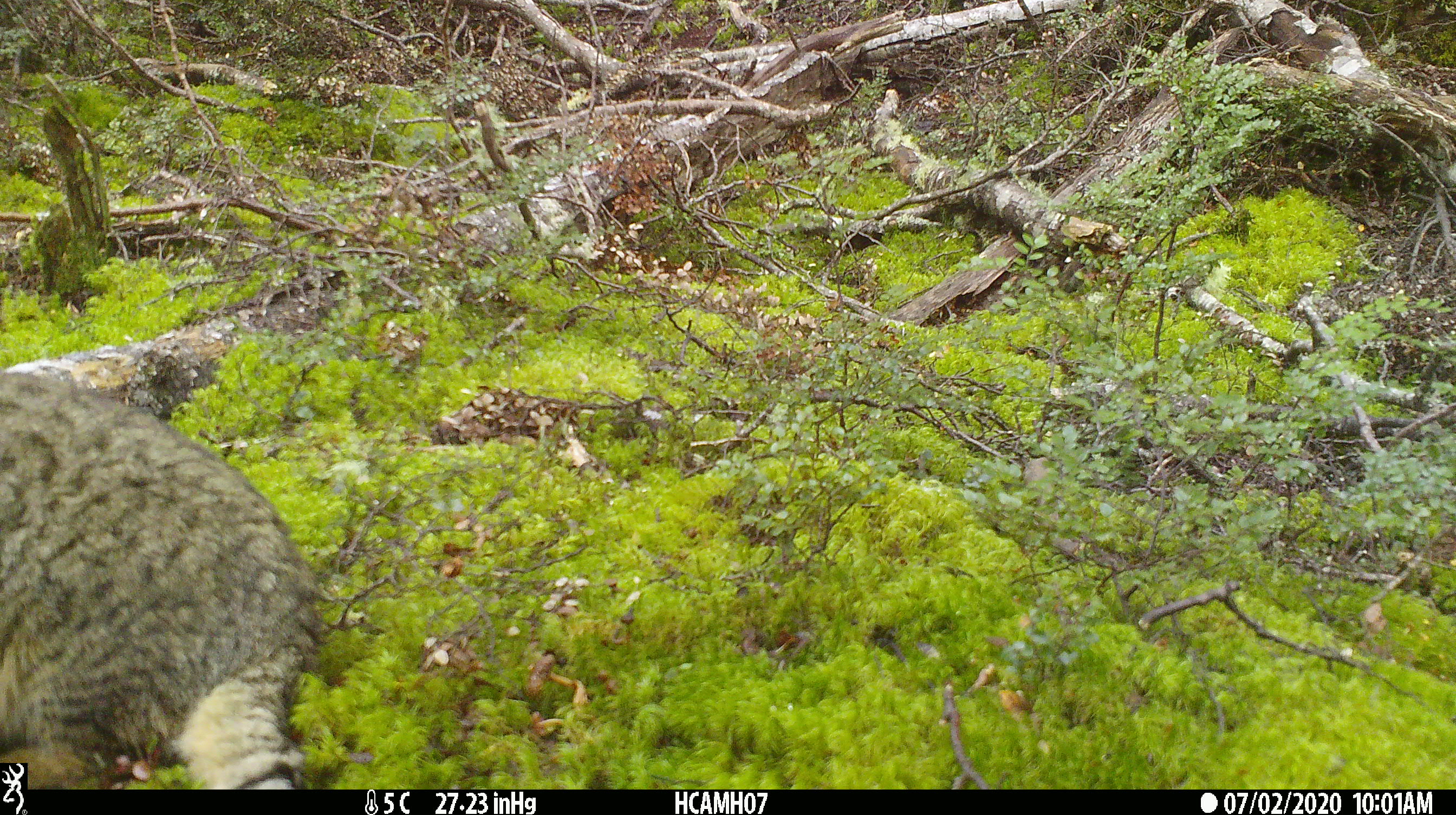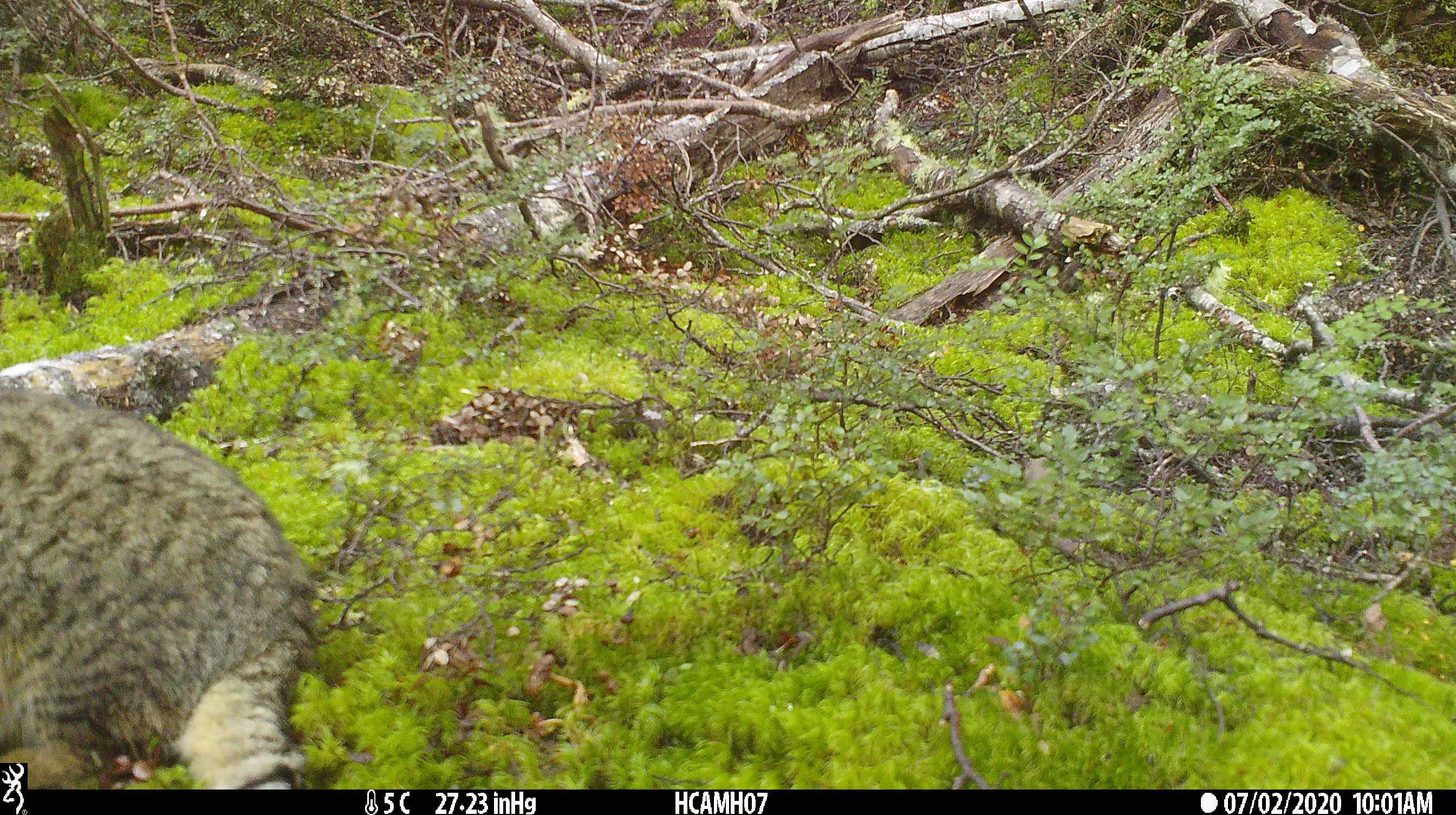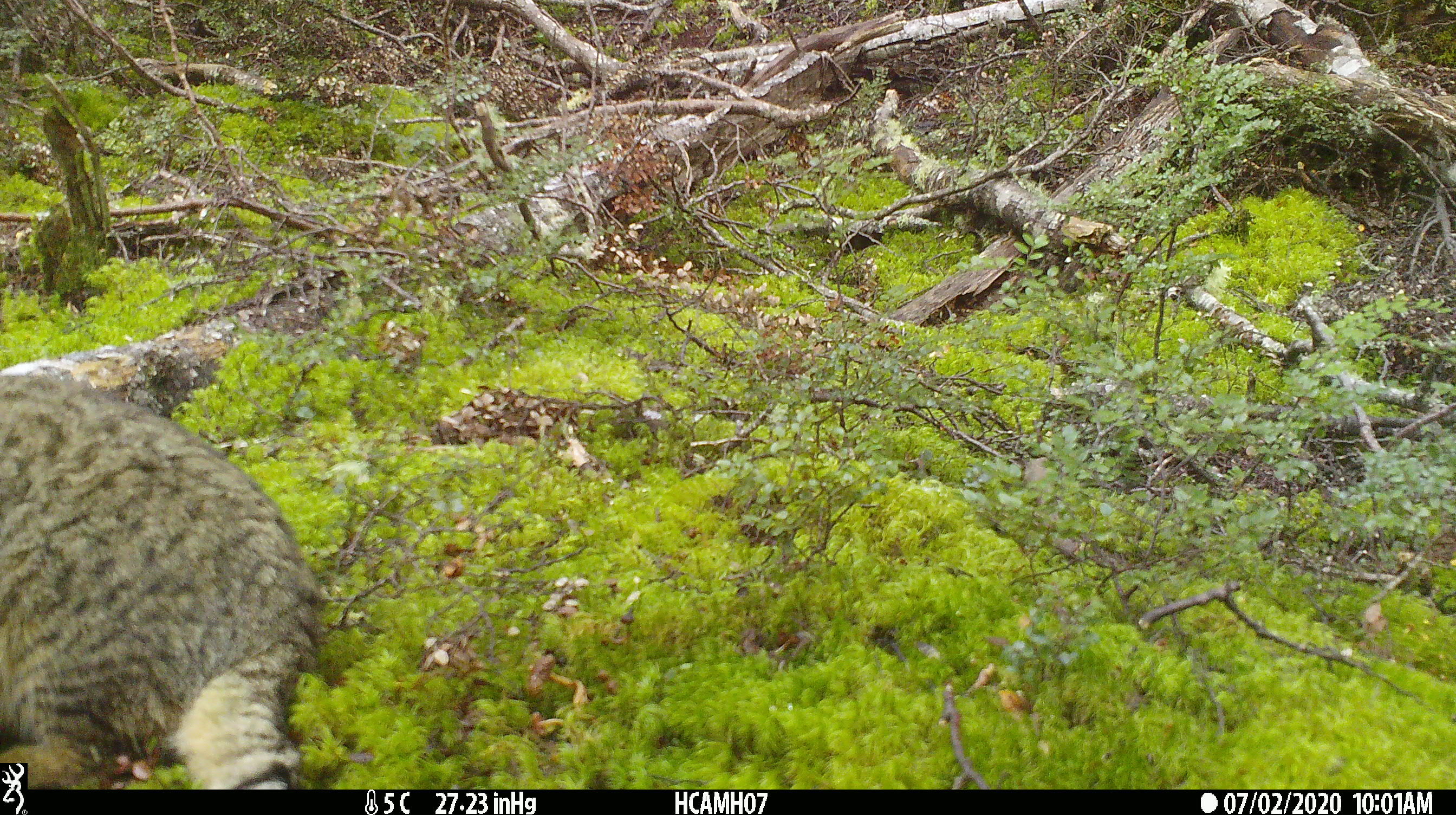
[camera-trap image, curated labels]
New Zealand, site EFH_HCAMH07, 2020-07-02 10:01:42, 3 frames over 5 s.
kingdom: Animalia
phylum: Chordata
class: Mammalia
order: Carnivora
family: Felidae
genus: Felis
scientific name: Felis catus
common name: domestic cat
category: cat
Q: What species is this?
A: Cat (domestic cat) (Felis catus).